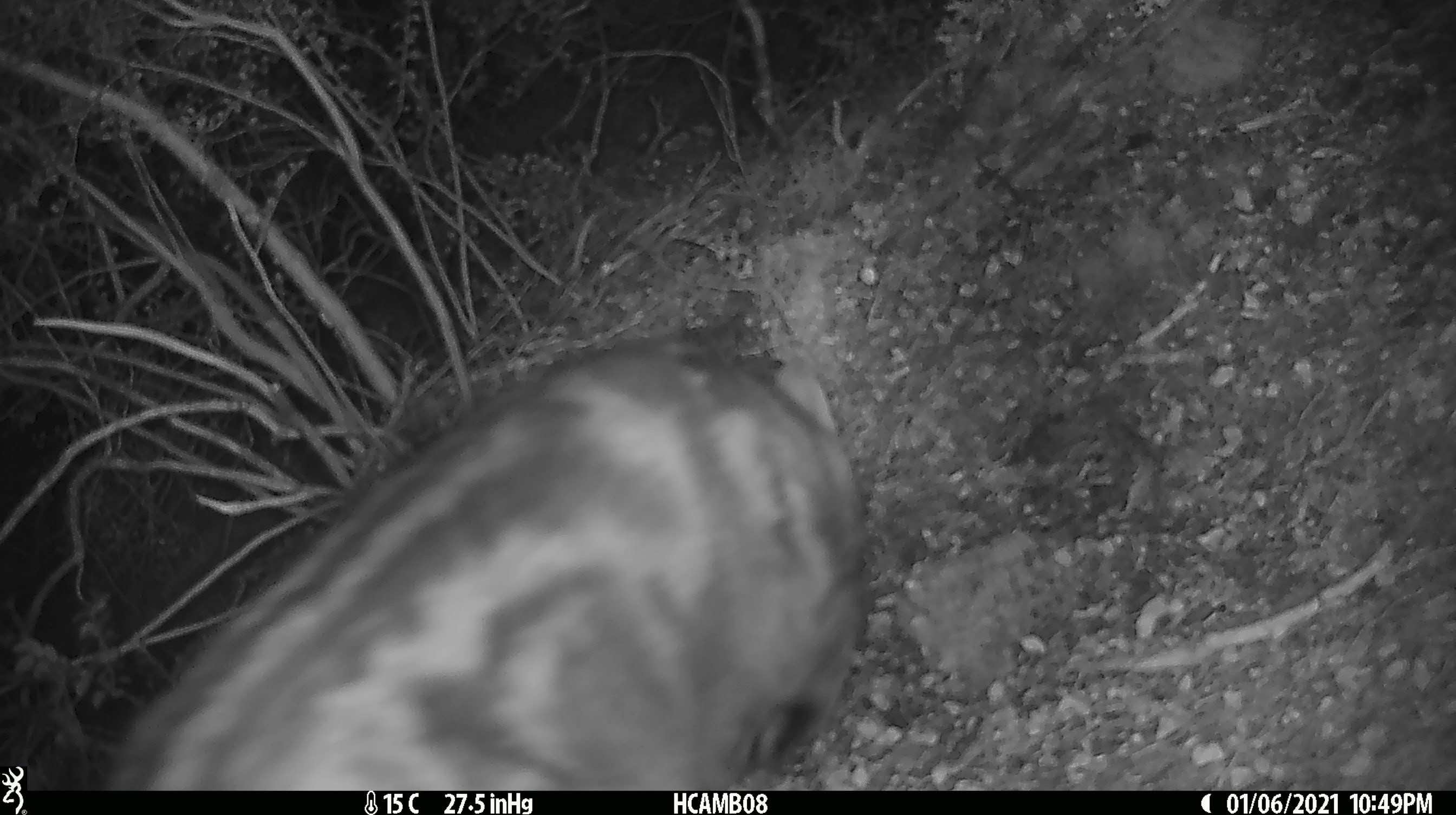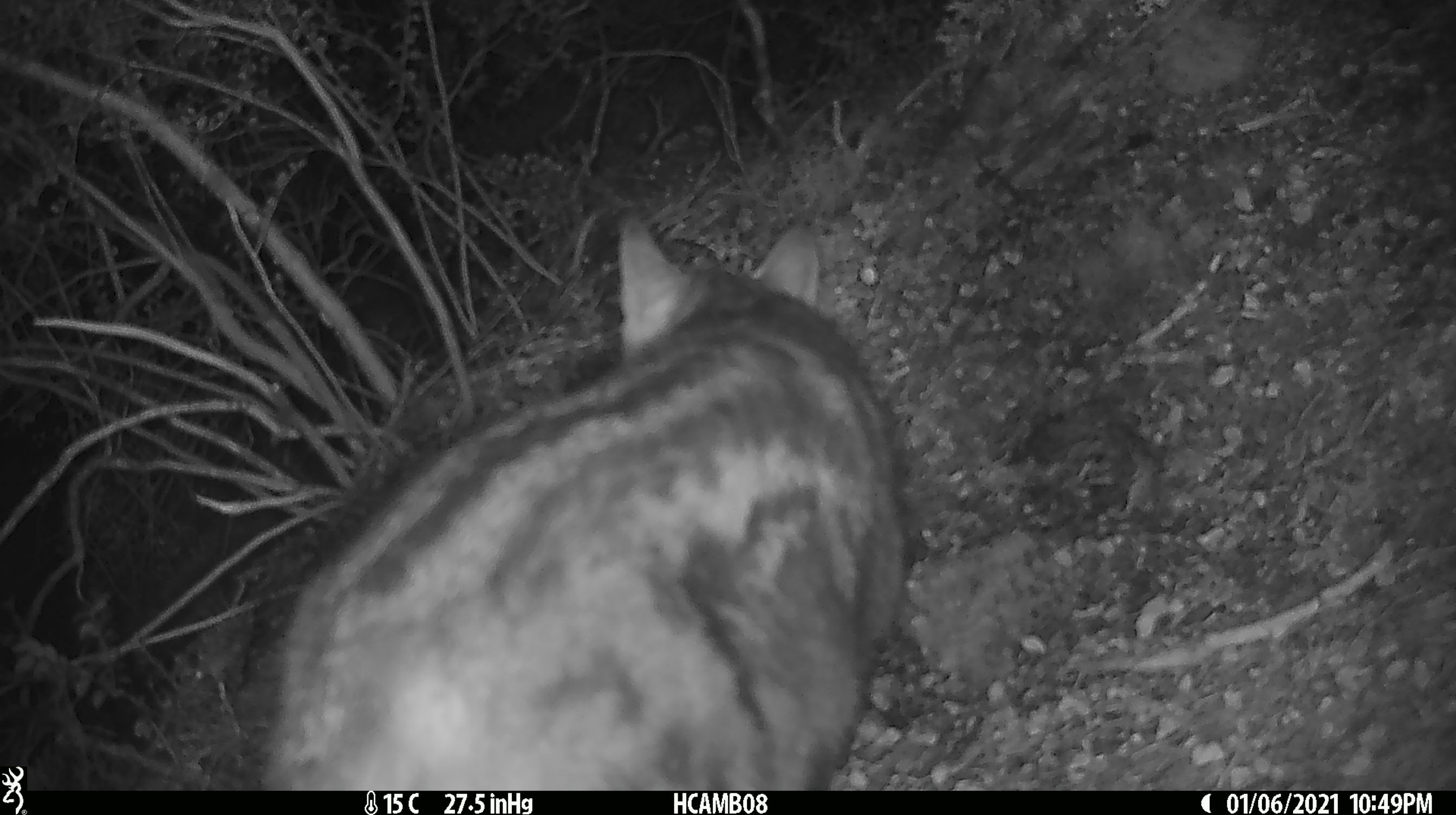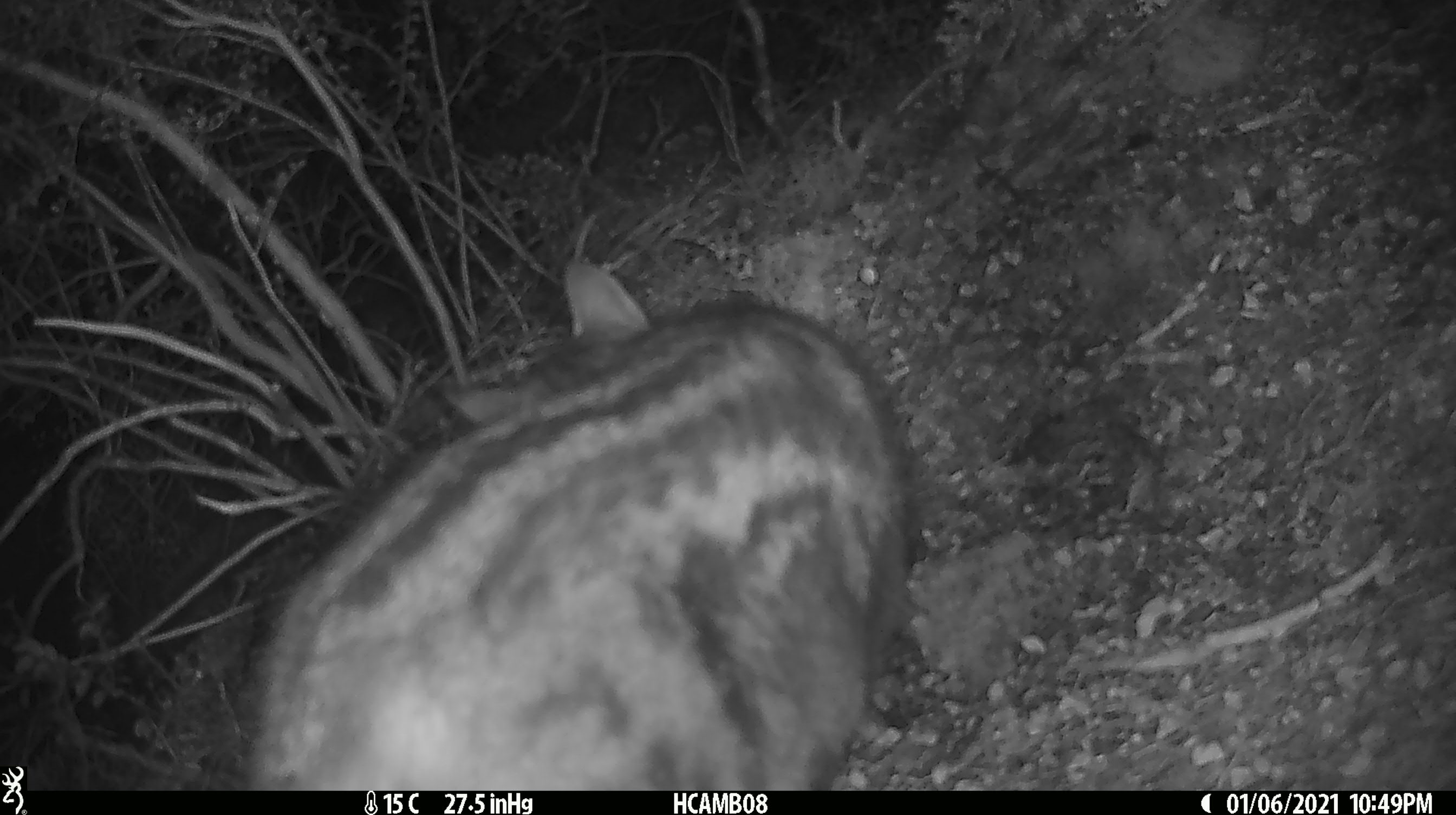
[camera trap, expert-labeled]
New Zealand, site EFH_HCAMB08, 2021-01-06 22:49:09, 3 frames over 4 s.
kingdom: Animalia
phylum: Chordata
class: Mammalia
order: Carnivora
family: Felidae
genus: Felis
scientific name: Felis catus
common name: domestic cat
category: cat